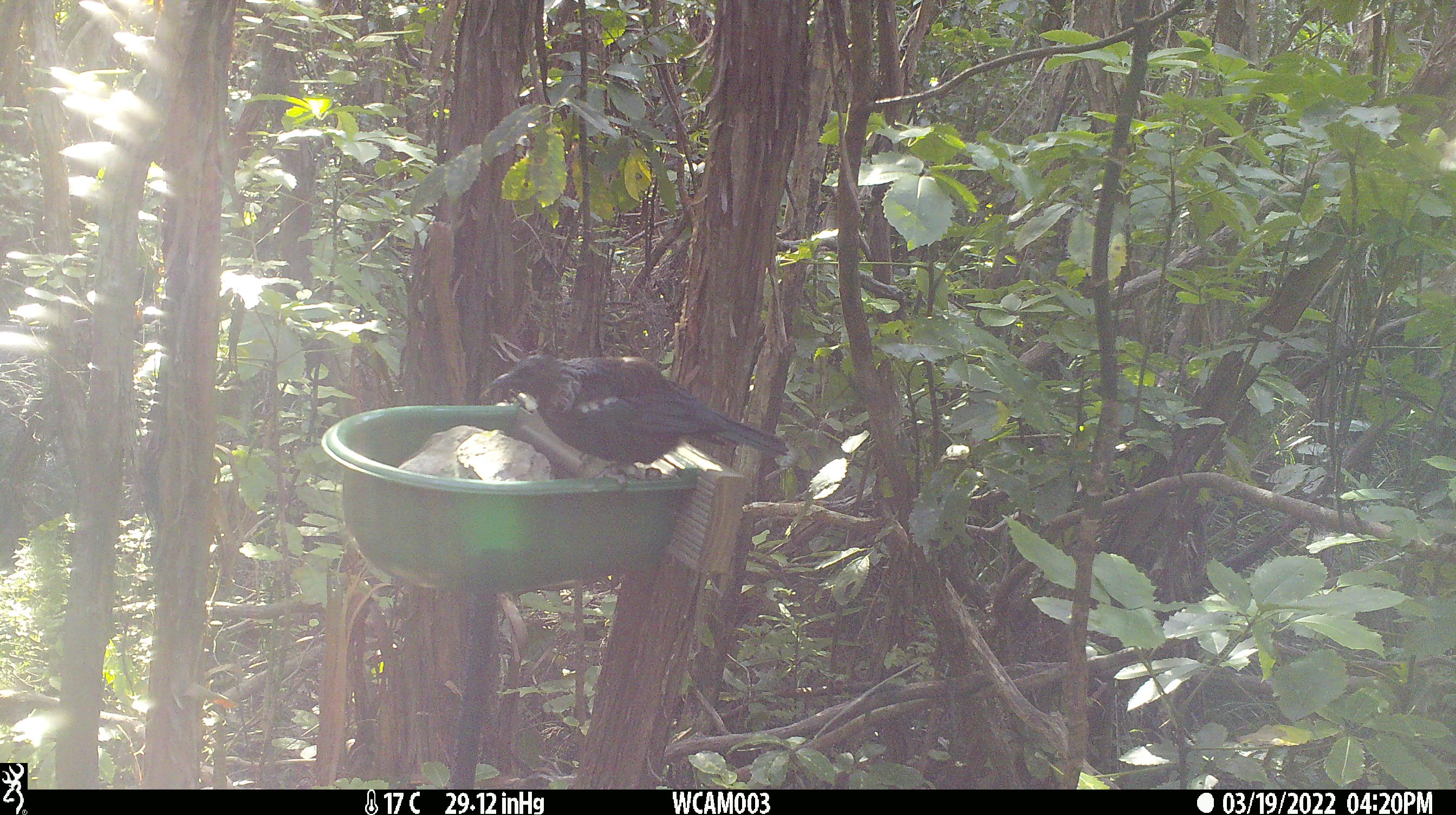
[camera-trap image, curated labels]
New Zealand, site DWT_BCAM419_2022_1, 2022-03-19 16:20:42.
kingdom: Animalia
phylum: Chordata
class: Aves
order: Passeriformes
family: Meliphagidae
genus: Prosthemadera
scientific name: Prosthemadera novaeseelandiae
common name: tui